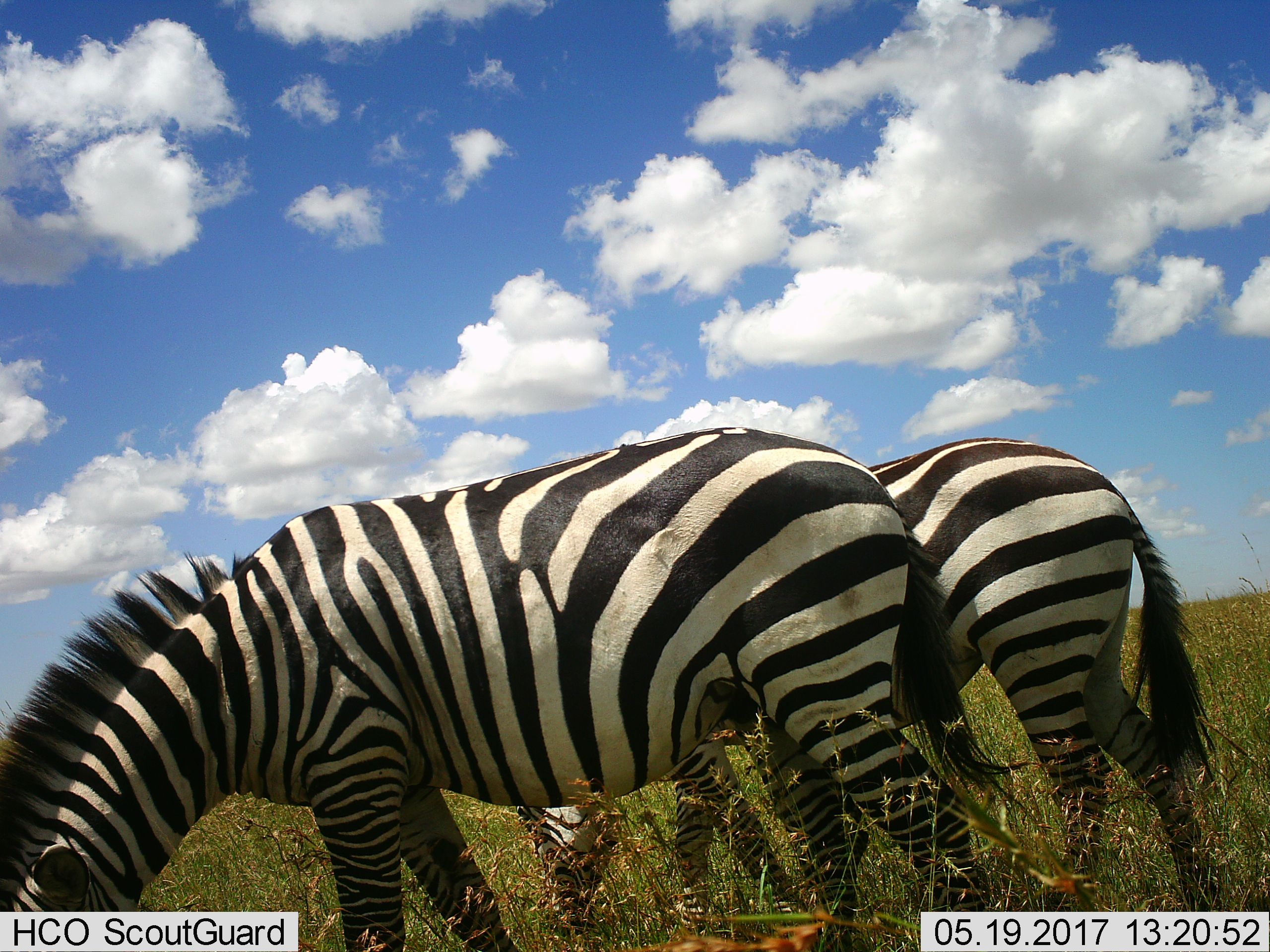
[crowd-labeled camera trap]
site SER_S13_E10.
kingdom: Animalia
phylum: Chordata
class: Mammalia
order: Perissodactyla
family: Equidae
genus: Equus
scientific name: Equus quagga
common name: plains zebra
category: zebraplains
Zebraplains (plains zebra) (Equus quagga), count 2. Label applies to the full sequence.